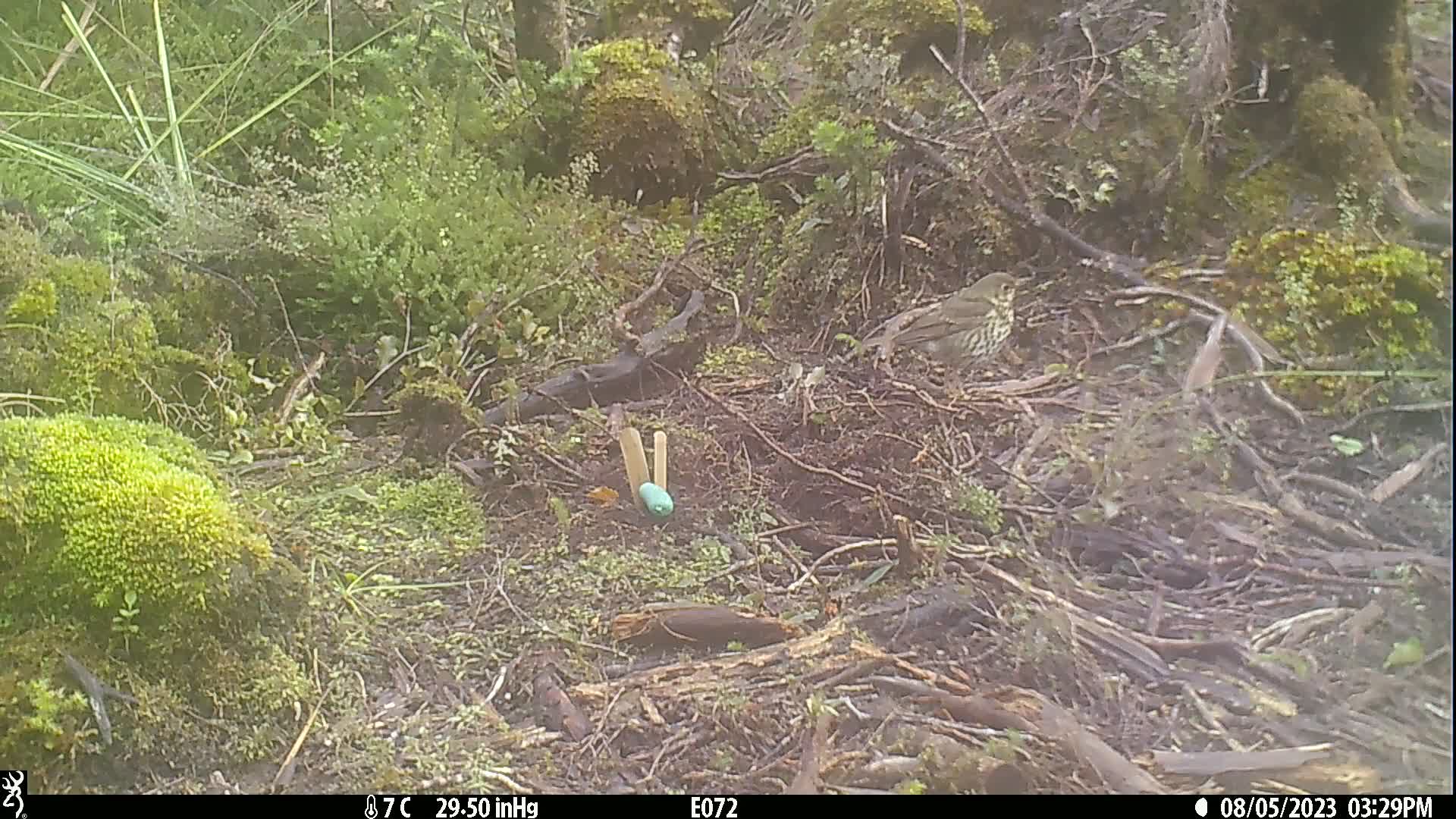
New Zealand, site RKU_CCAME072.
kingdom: Animalia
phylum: Chordata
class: Aves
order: Passeriformes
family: Turdidae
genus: Turdus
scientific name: Turdus philomelos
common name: song thrush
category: thrush